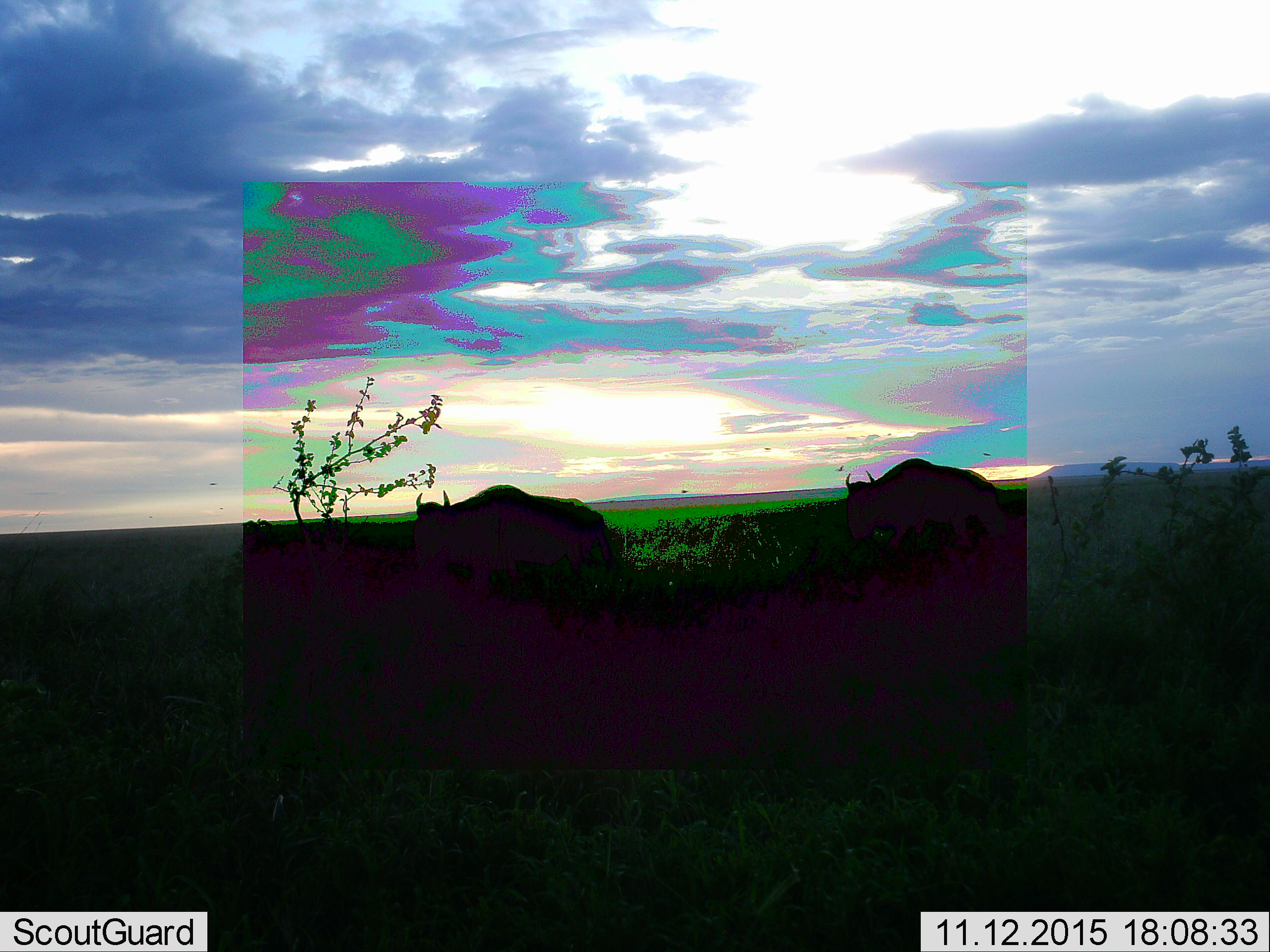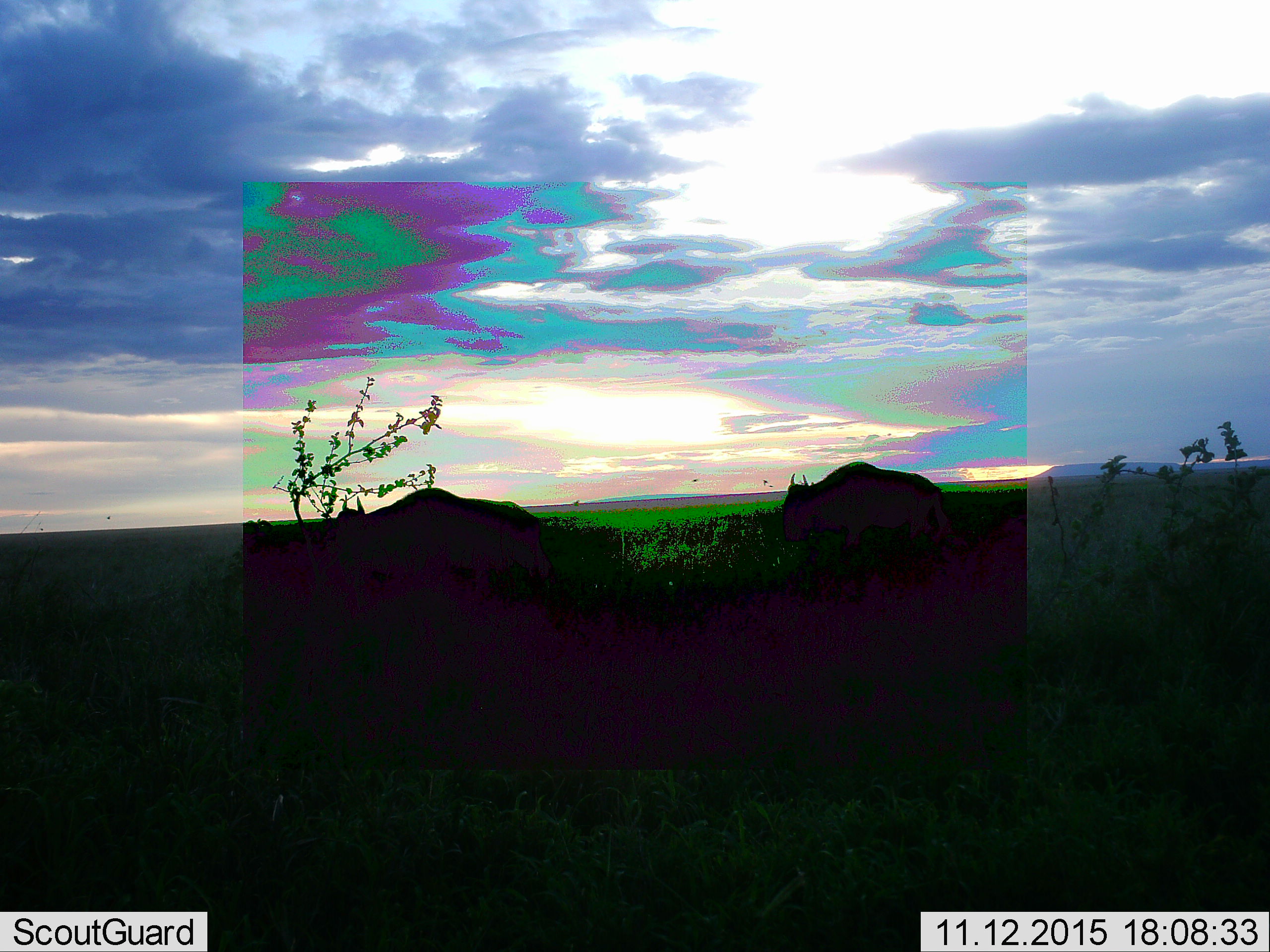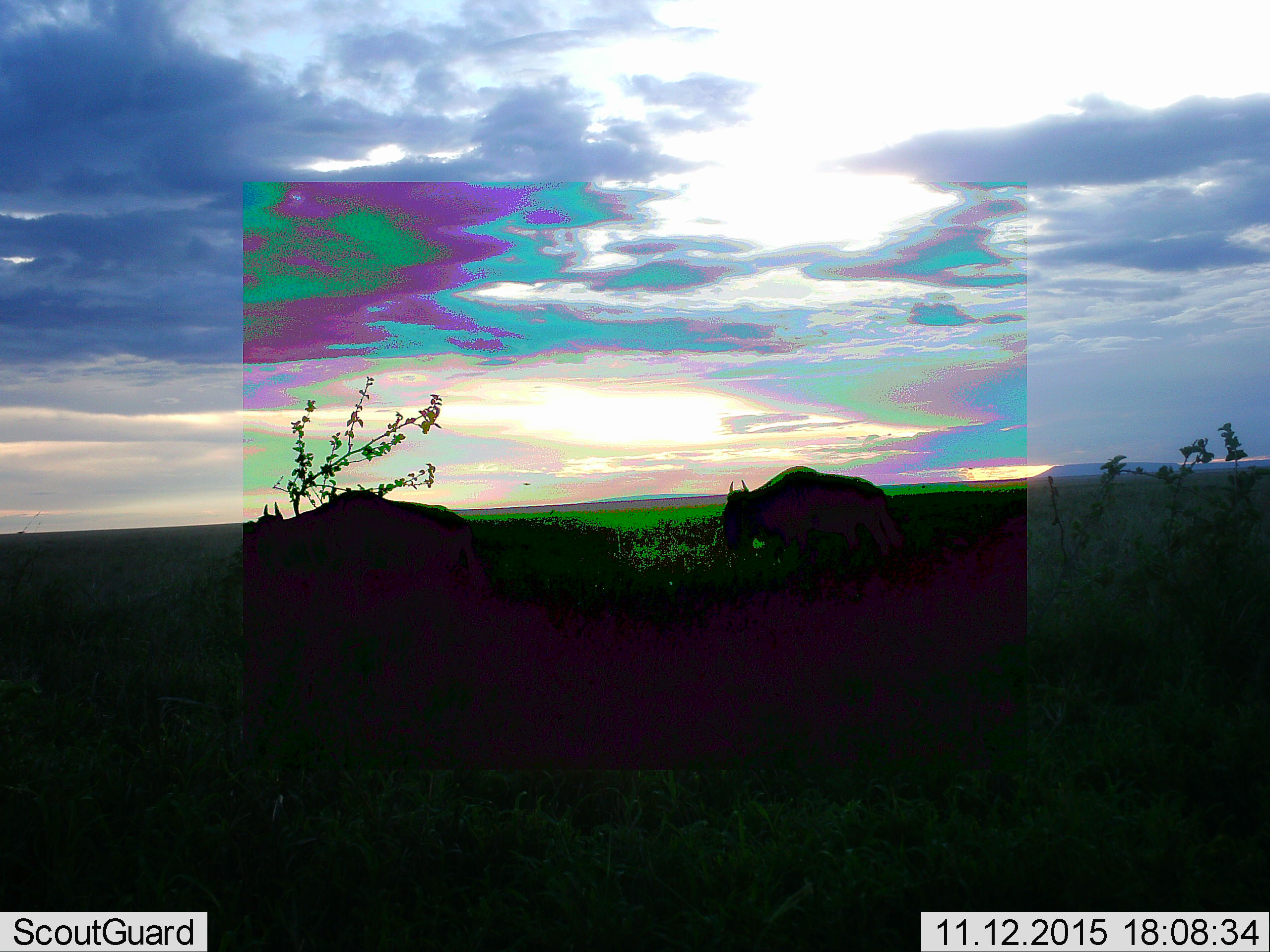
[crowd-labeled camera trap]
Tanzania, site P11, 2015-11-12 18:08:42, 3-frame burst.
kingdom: Animalia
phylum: Chordata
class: Mammalia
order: Artiodactyla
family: Bovidae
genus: Connochaetes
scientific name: Connochaetes taurinus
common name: blue wildebeest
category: wildebeest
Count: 2.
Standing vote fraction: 0%.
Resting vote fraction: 0%.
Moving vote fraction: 100%.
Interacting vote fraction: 0%.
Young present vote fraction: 0%.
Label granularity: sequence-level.